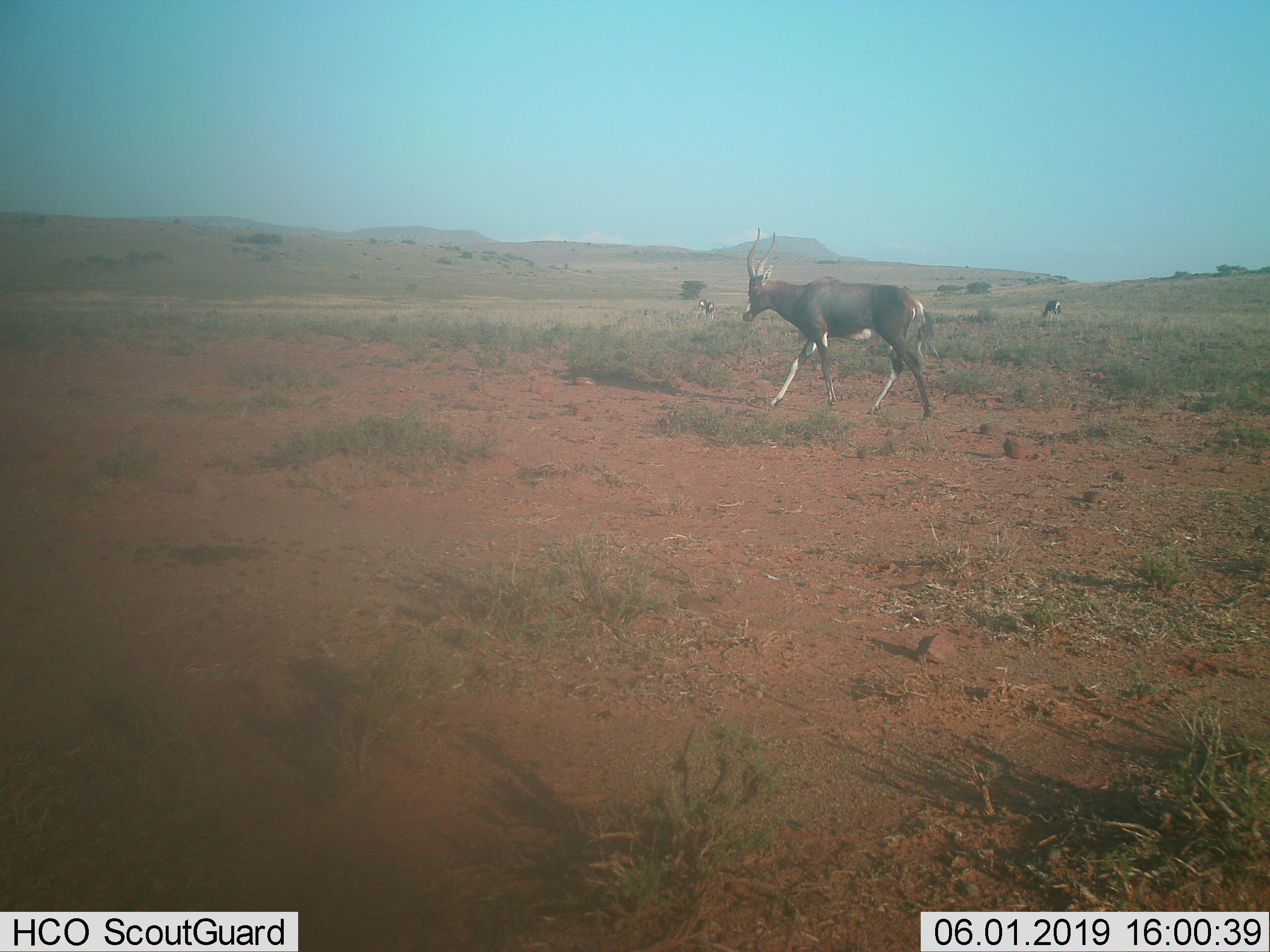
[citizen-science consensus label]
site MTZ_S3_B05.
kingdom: Animalia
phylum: Chordata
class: Mammalia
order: Artiodactyla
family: Bovidae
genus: Damaliscus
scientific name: Damaliscus pygargus phillipsi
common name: blesbok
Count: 4.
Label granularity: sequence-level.